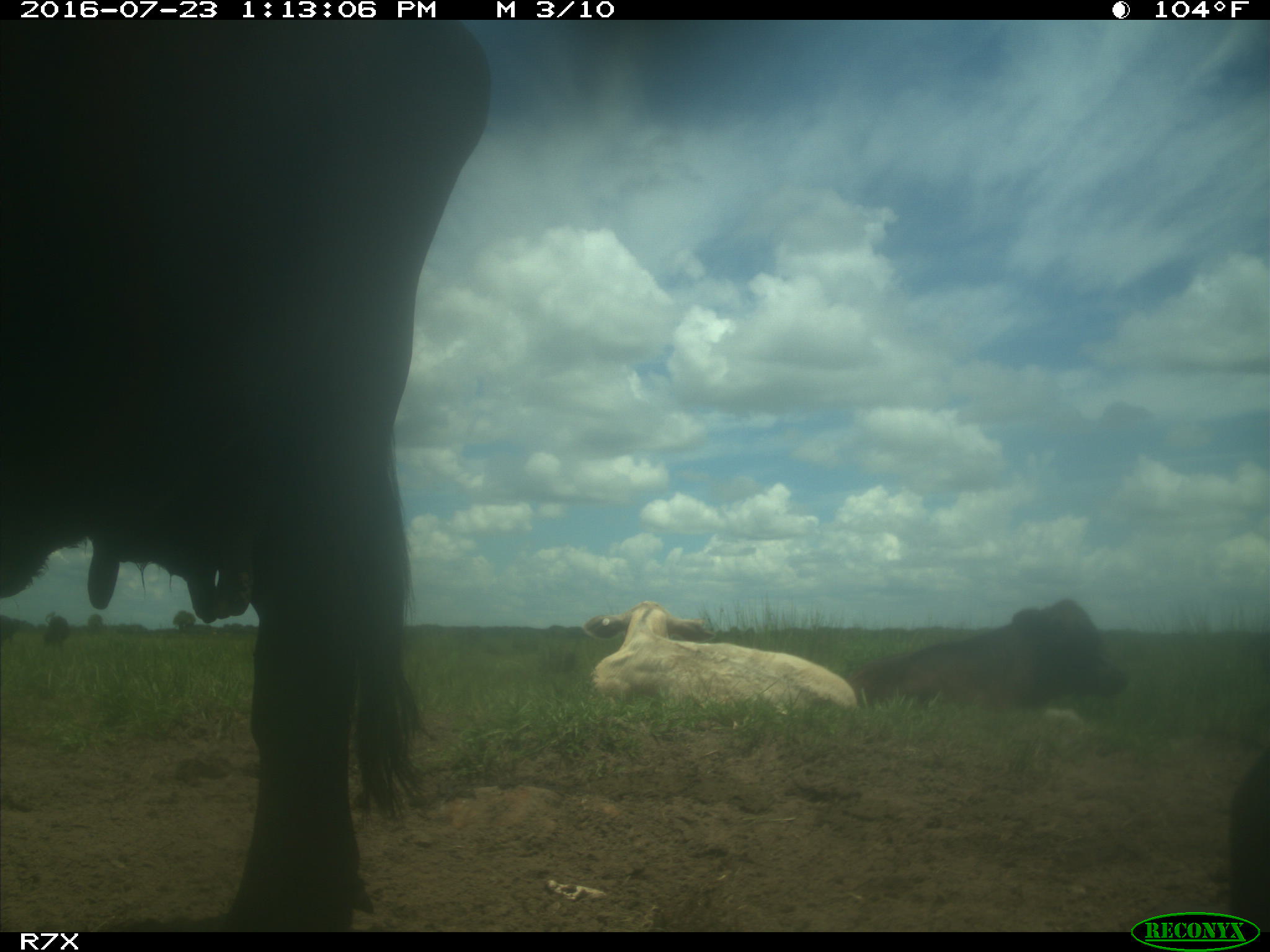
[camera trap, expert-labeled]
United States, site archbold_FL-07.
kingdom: Animalia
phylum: Chordata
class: Mammalia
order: Artiodactyla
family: Bovidae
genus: Bos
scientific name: Bos taurus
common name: domestic cow